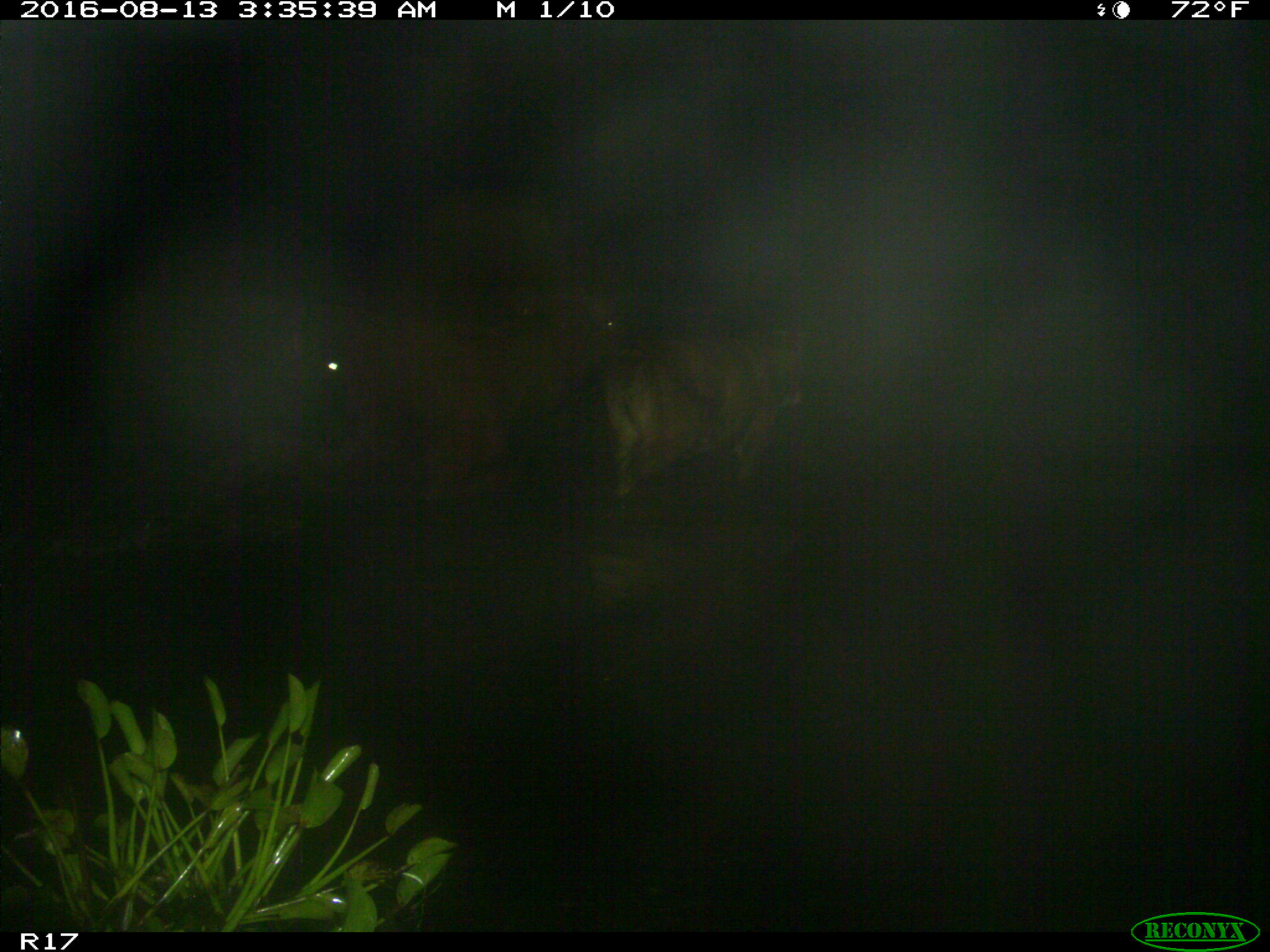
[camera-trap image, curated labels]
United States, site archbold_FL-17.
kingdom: Animalia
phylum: Chordata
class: Mammalia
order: Artiodactyla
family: Bovidae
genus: Bos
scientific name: Bos taurus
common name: domestic cow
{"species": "Bos taurus (domestic cow)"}